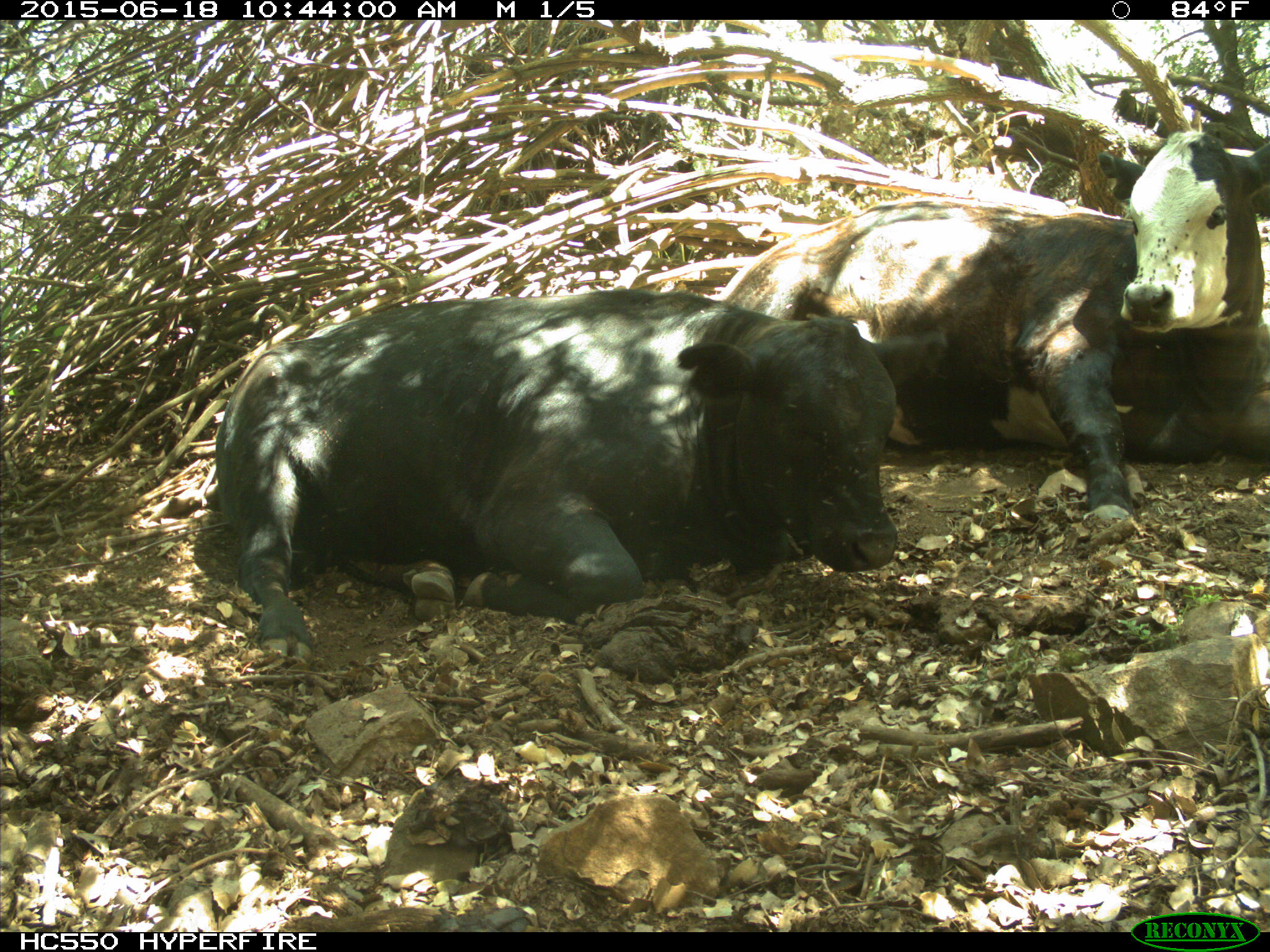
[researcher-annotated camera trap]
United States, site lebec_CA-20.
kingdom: Animalia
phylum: Chordata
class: Mammalia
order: Artiodactyla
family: Bovidae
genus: Bos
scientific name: Bos taurus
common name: domestic cow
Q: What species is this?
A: Bos taurus (domestic cow).